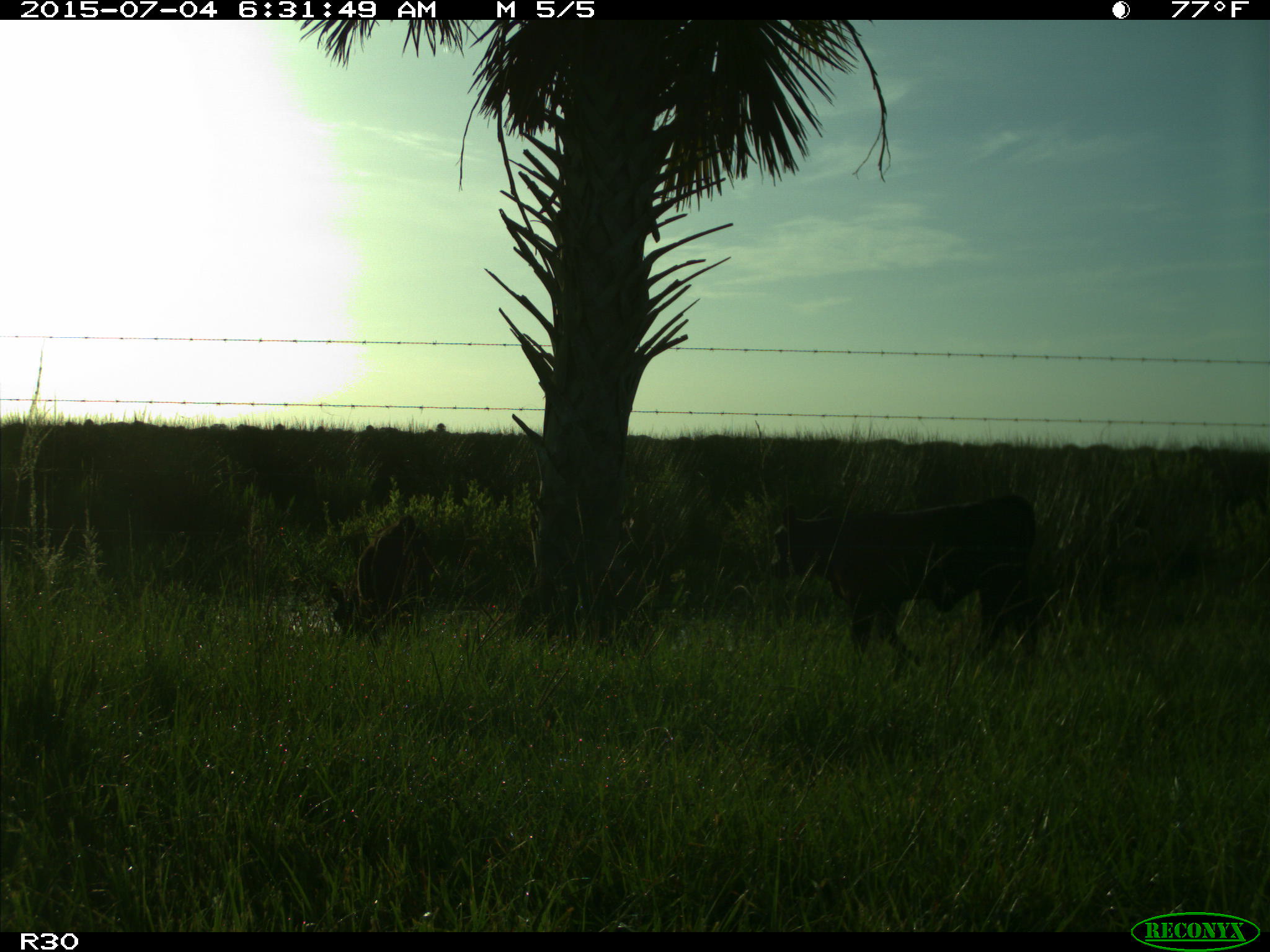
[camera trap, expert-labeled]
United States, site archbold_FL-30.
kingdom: Animalia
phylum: Chordata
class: Mammalia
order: Artiodactyla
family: Bovidae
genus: Bos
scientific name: Bos taurus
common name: domestic cow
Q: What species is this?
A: Bos taurus (domestic cow).